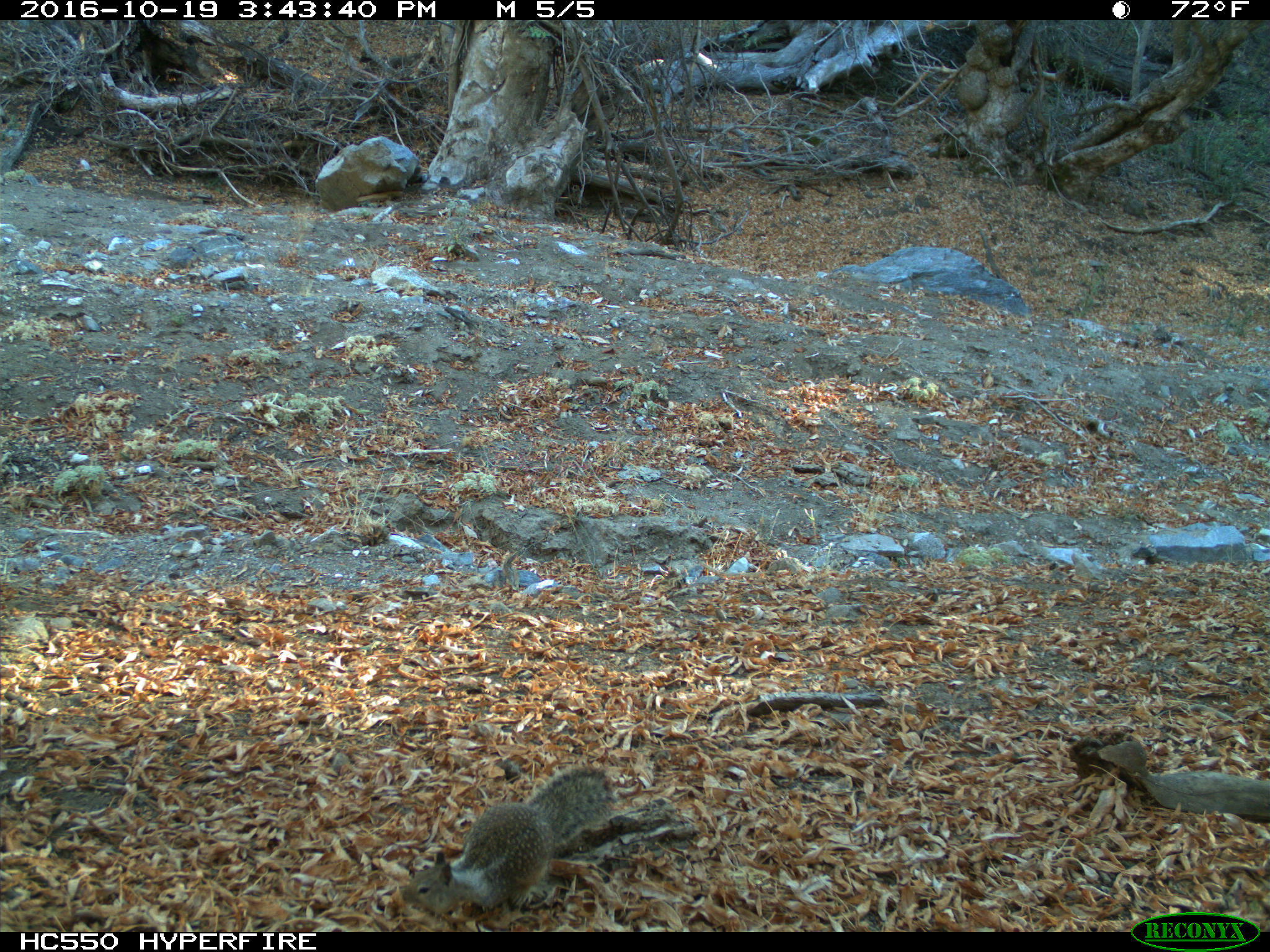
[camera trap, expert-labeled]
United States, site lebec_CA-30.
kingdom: Animalia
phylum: Chordata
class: Mammalia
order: Rodentia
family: Sciuridae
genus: Otospermophilus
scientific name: Otospermophilus beecheyi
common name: california ground squirrel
Otospermophilus beecheyi (california ground squirrel).